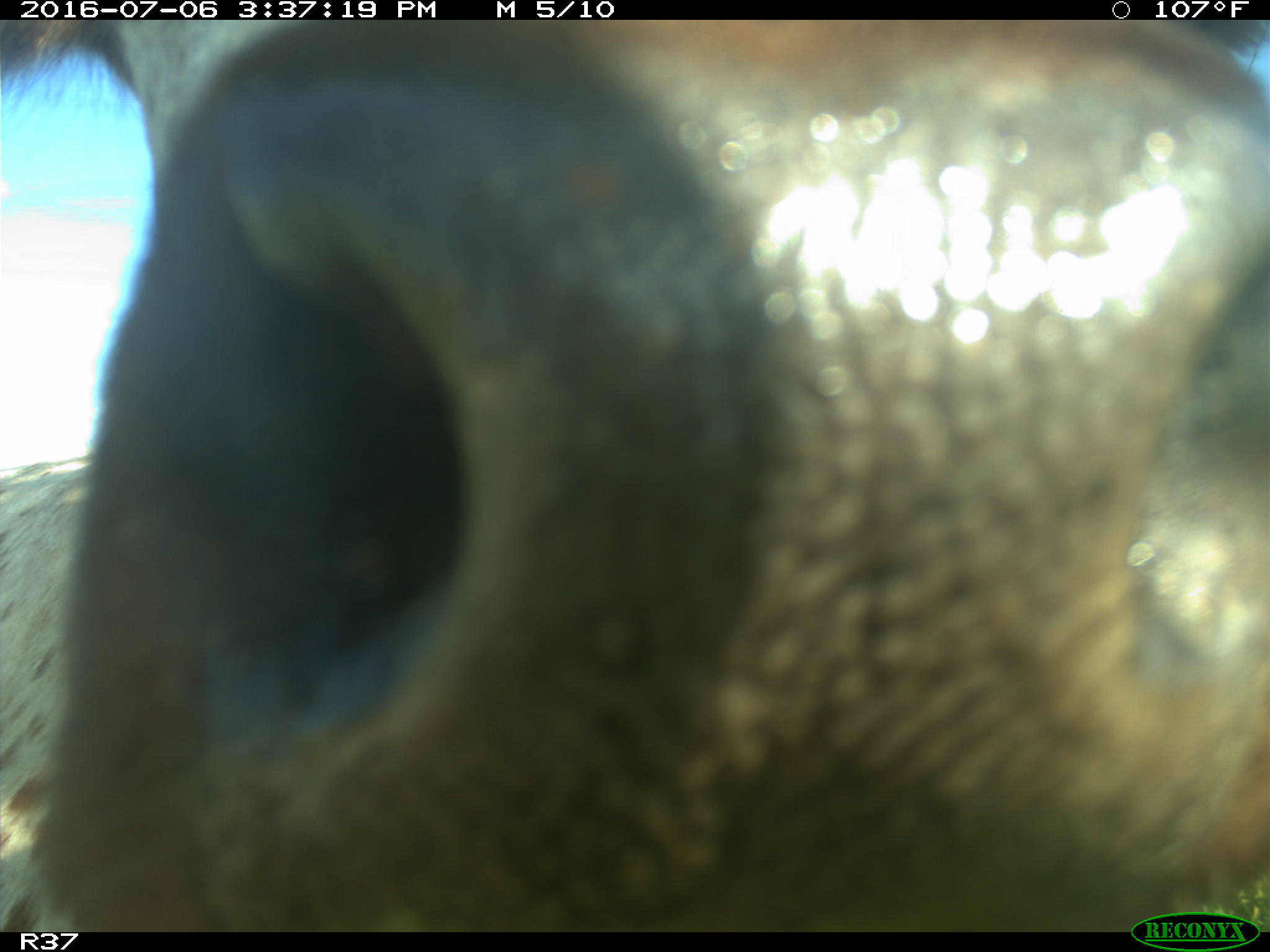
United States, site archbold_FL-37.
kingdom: Animalia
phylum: Chordata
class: Mammalia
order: Artiodactyla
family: Bovidae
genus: Bos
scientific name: Bos taurus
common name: domestic cow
Bos taurus (domestic cow).